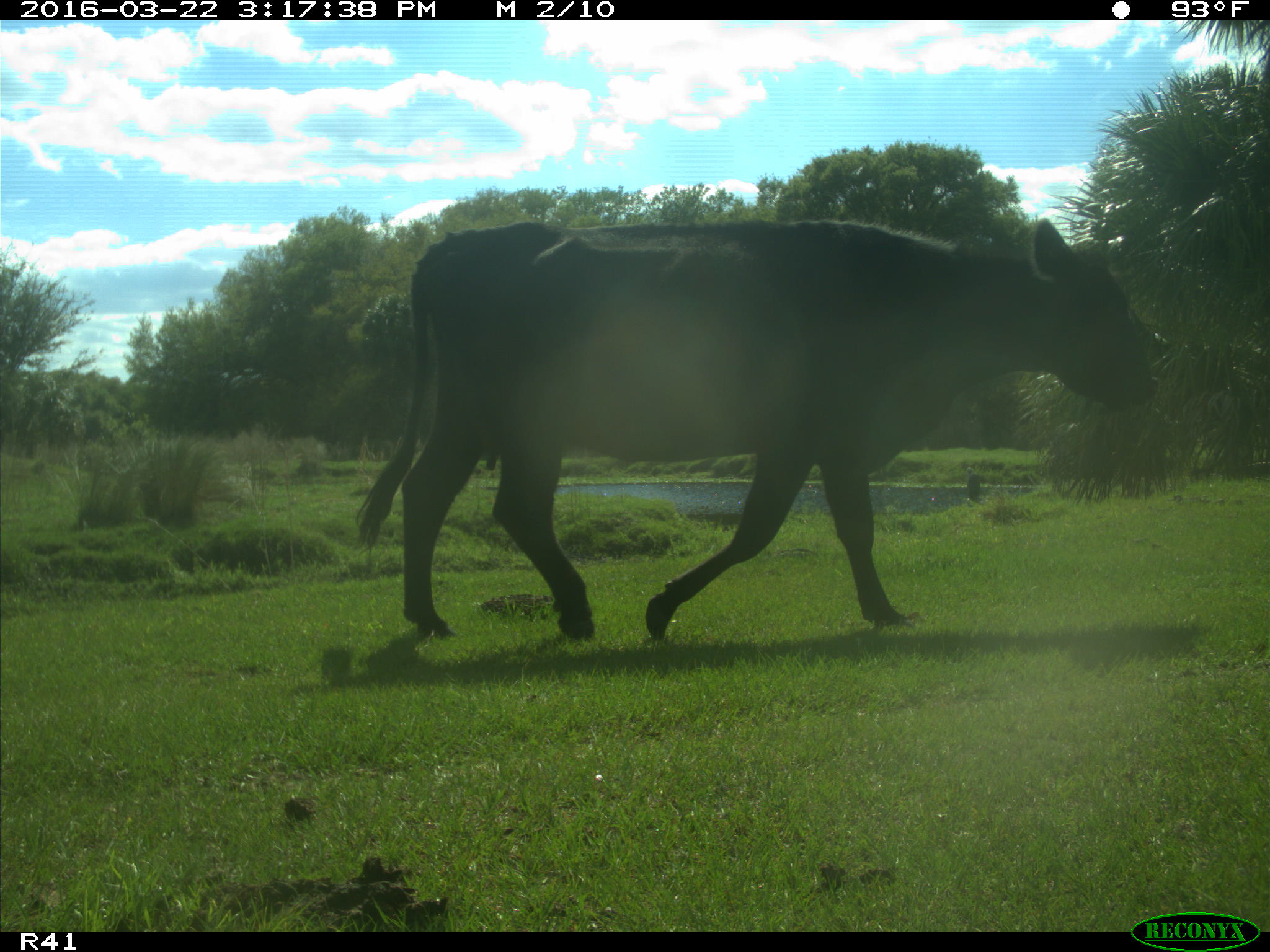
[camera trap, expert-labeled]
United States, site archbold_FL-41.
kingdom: Animalia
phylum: Chordata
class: Mammalia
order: Artiodactyla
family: Bovidae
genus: Bos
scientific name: Bos taurus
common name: domestic cow